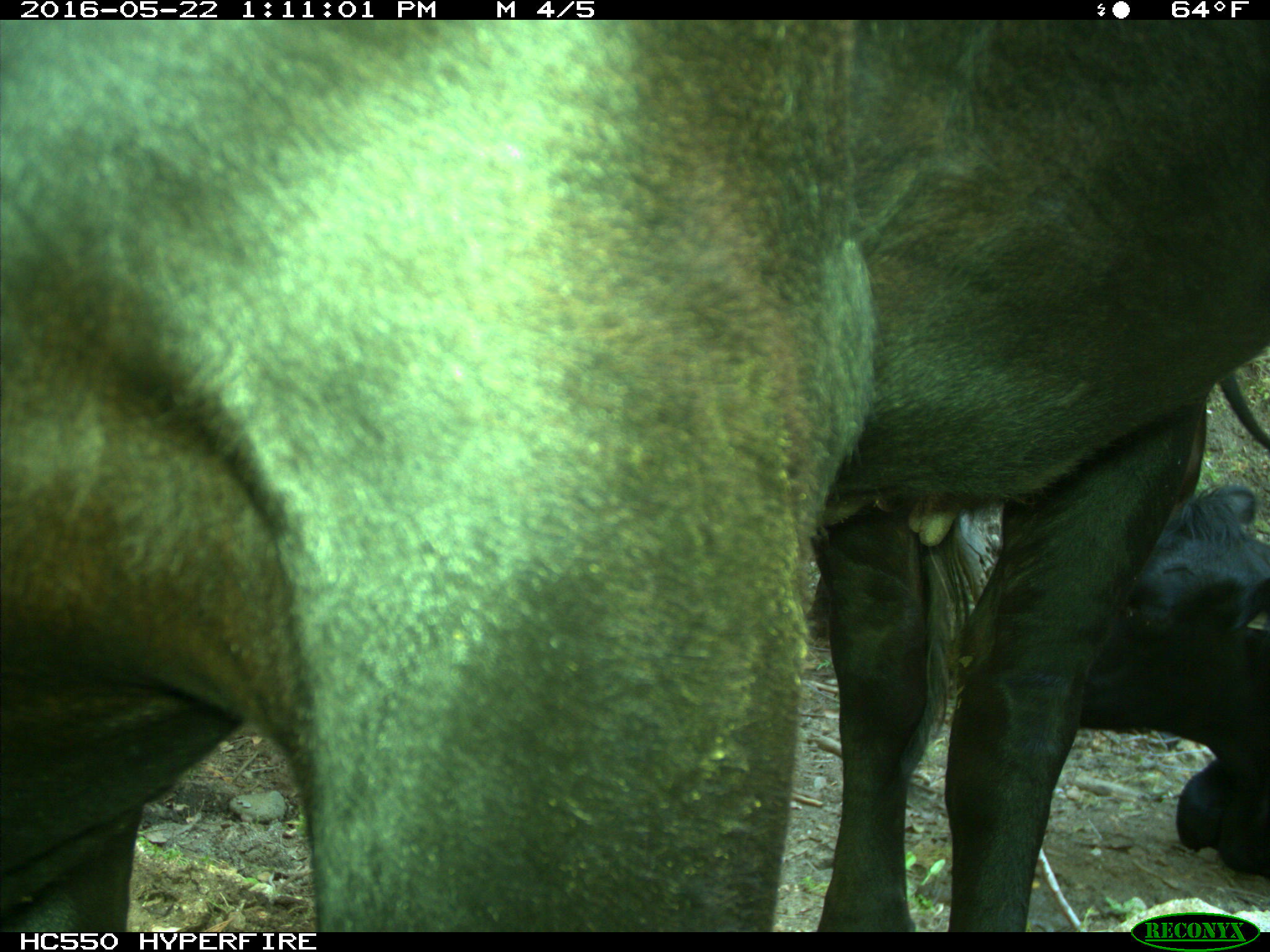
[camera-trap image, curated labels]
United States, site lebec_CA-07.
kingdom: Animalia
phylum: Chordata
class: Mammalia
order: Artiodactyla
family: Bovidae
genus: Bos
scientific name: Bos taurus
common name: domestic cow